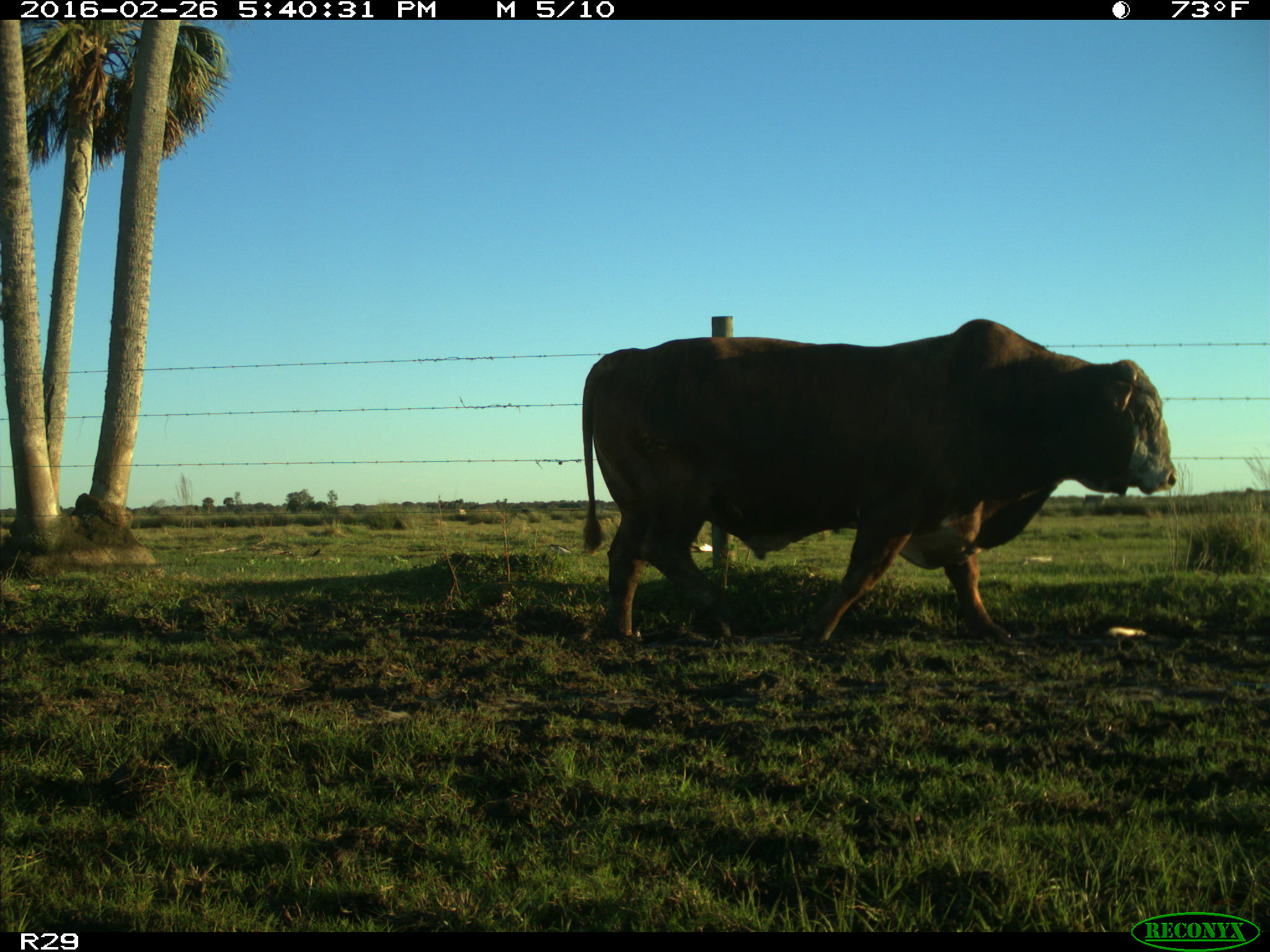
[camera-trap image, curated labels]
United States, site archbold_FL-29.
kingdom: Animalia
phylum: Chordata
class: Mammalia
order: Artiodactyla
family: Bovidae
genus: Bos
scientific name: Bos taurus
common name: domestic cow